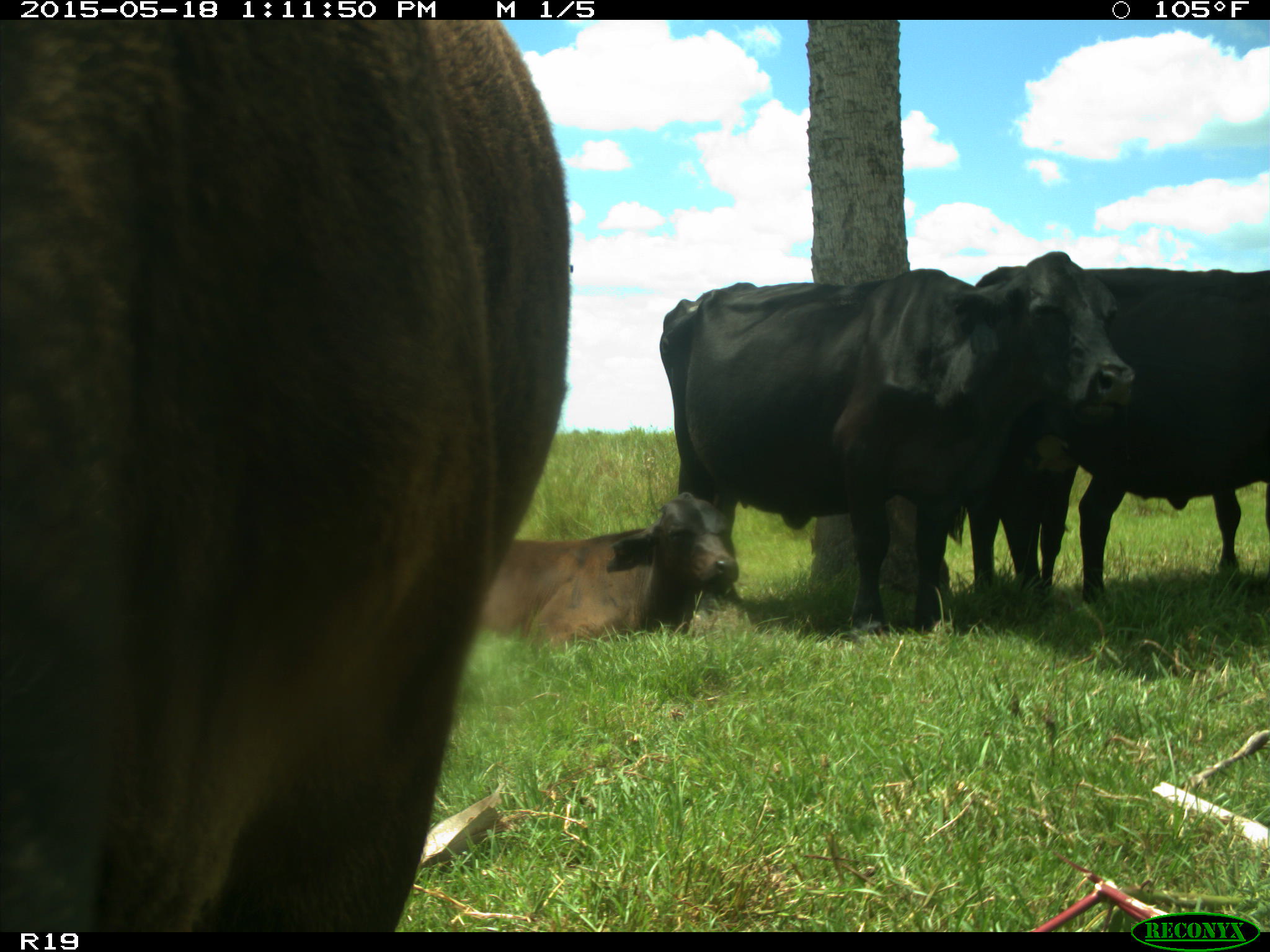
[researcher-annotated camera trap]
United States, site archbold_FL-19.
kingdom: Animalia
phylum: Chordata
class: Mammalia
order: Artiodactyla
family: Bovidae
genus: Bos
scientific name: Bos taurus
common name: domestic cow